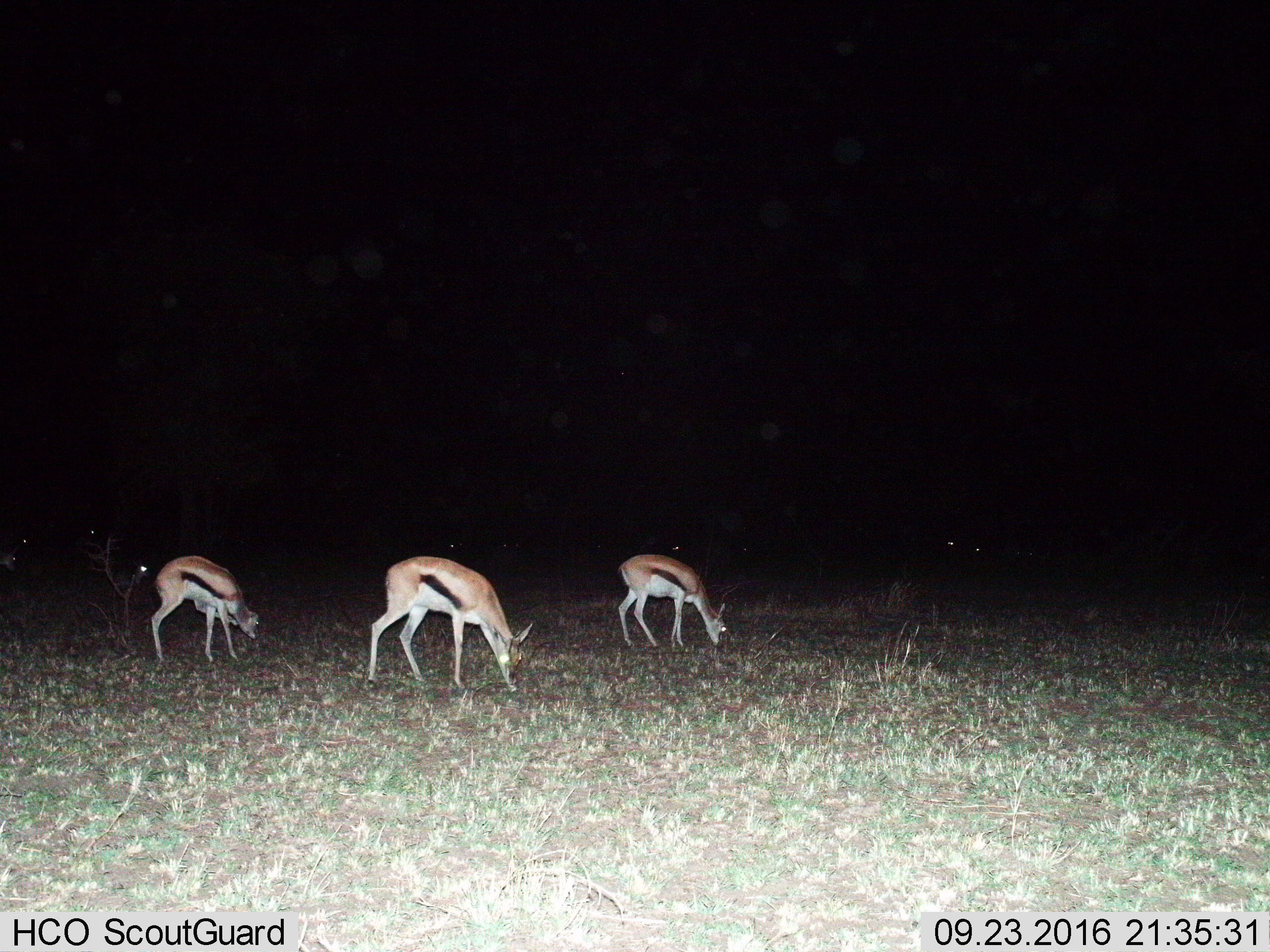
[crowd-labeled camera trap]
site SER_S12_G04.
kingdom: Animalia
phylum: Chordata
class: Mammalia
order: Artiodactyla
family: Bovidae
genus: Eudorcas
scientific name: Eudorcas thomsonii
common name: thomson's gazelle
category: gazellethomsons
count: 4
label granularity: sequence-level